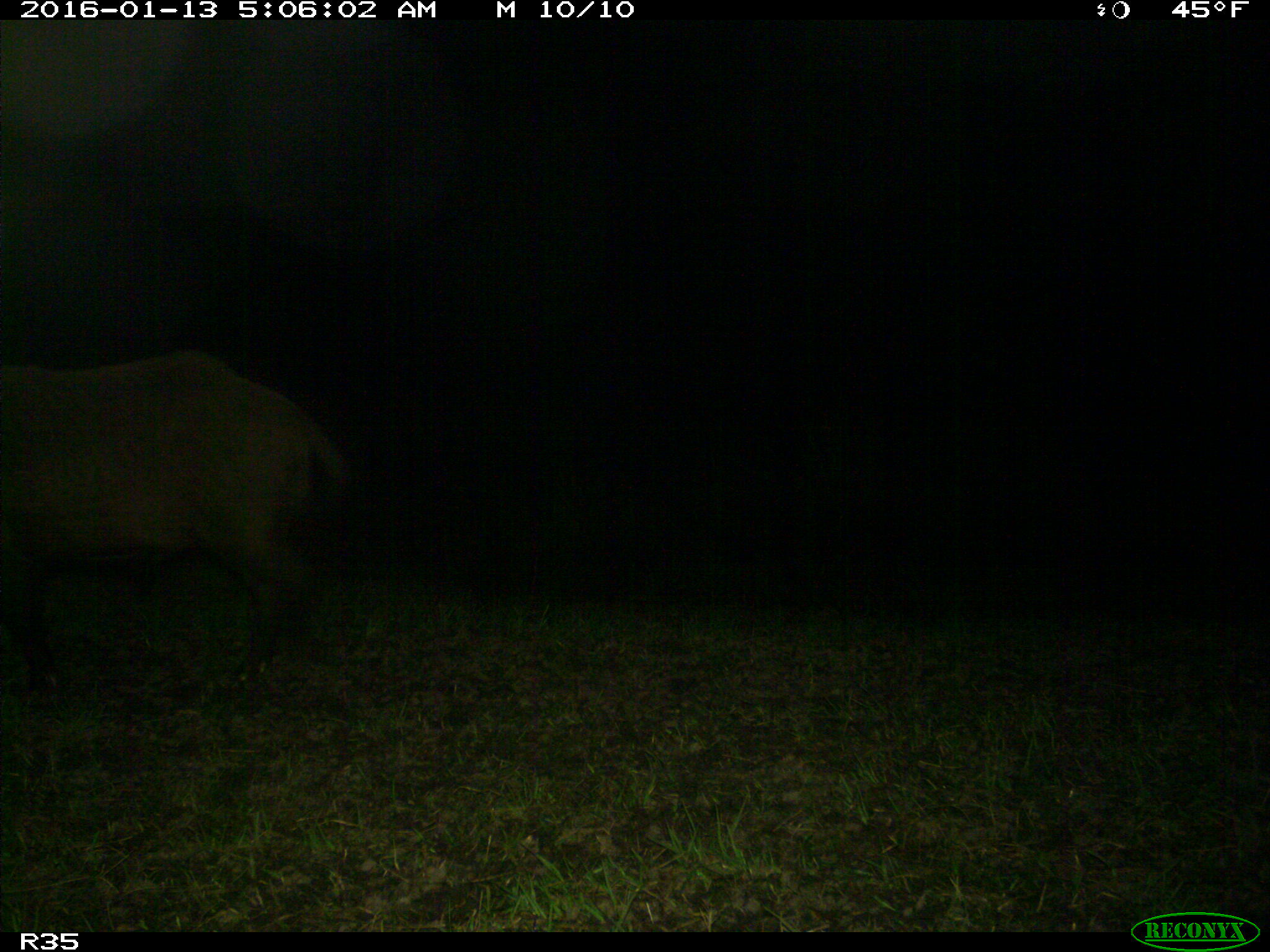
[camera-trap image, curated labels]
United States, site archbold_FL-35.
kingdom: Animalia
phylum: Chordata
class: Mammalia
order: Artiodactyla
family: Suidae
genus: Sus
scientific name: Sus scrofa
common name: wild boar